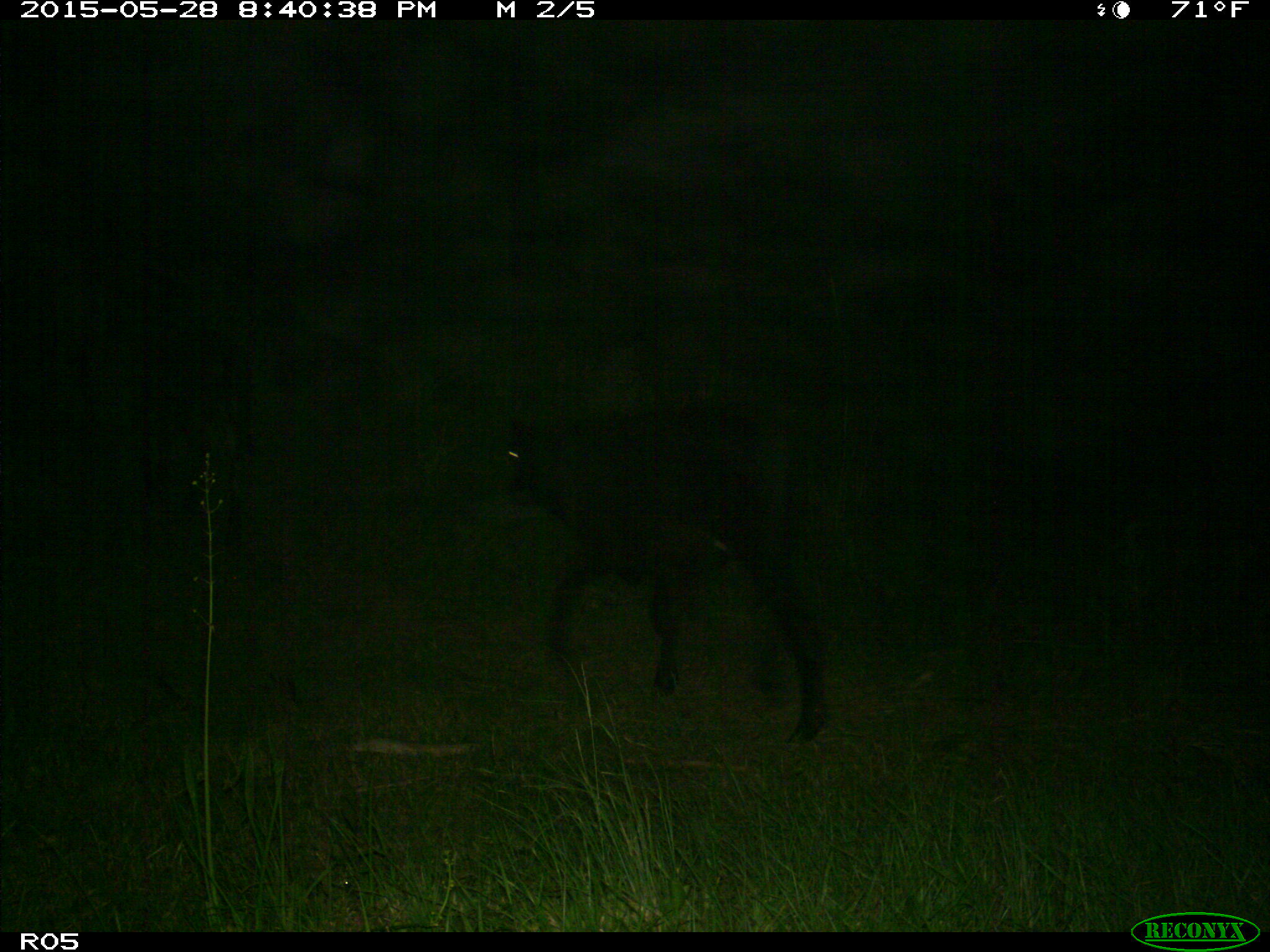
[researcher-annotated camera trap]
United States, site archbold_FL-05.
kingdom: Animalia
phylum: Chordata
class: Mammalia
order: Artiodactyla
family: Bovidae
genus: Bos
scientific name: Bos taurus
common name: domestic cow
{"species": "Bos taurus (domestic cow)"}